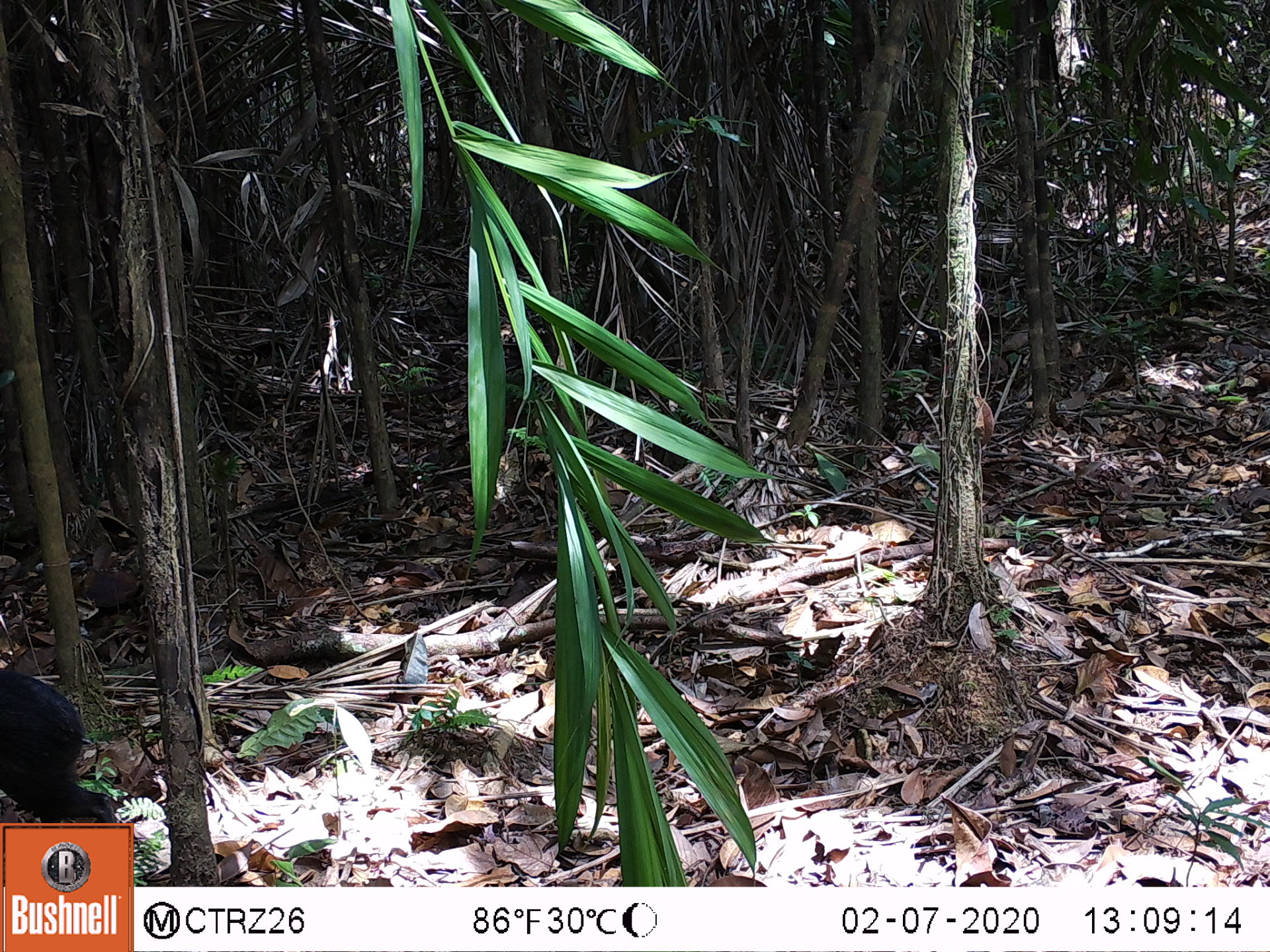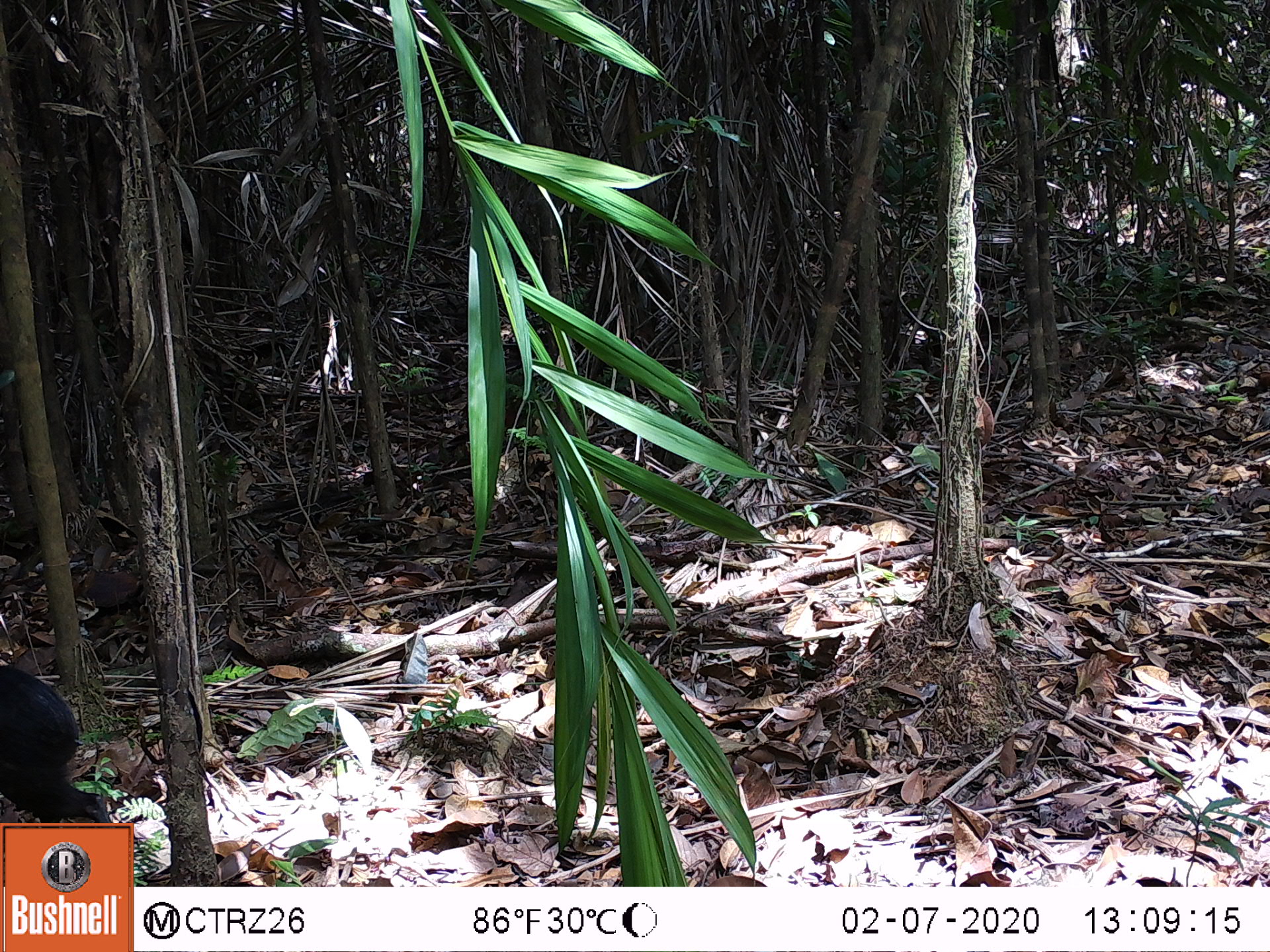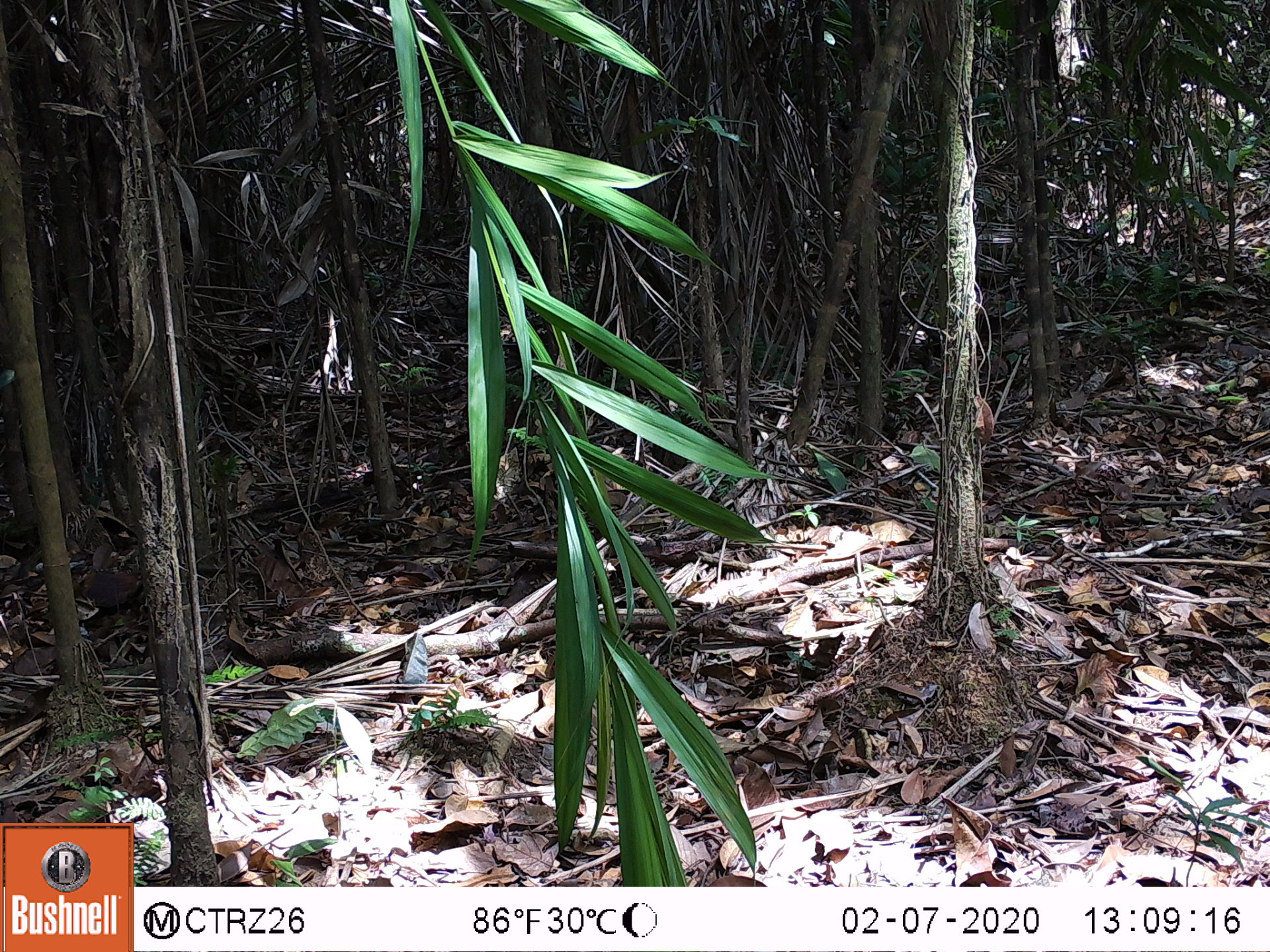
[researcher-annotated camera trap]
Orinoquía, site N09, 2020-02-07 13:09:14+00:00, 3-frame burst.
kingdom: Animalia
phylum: Chordata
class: Mammalia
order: Rodentia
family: Dasyproctidae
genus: Dasyprocta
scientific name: Dasyprocta fuliginosa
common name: black agouti